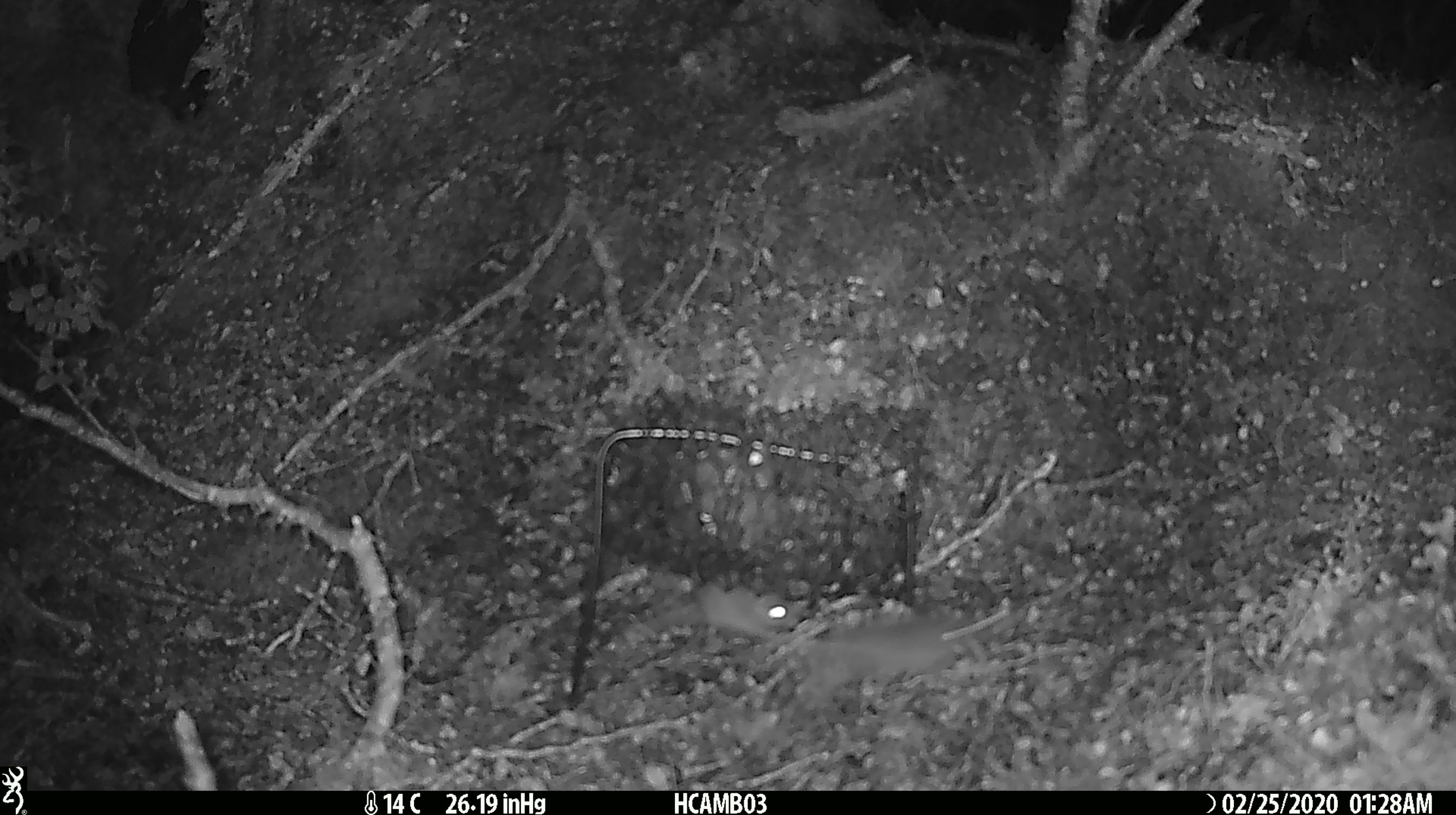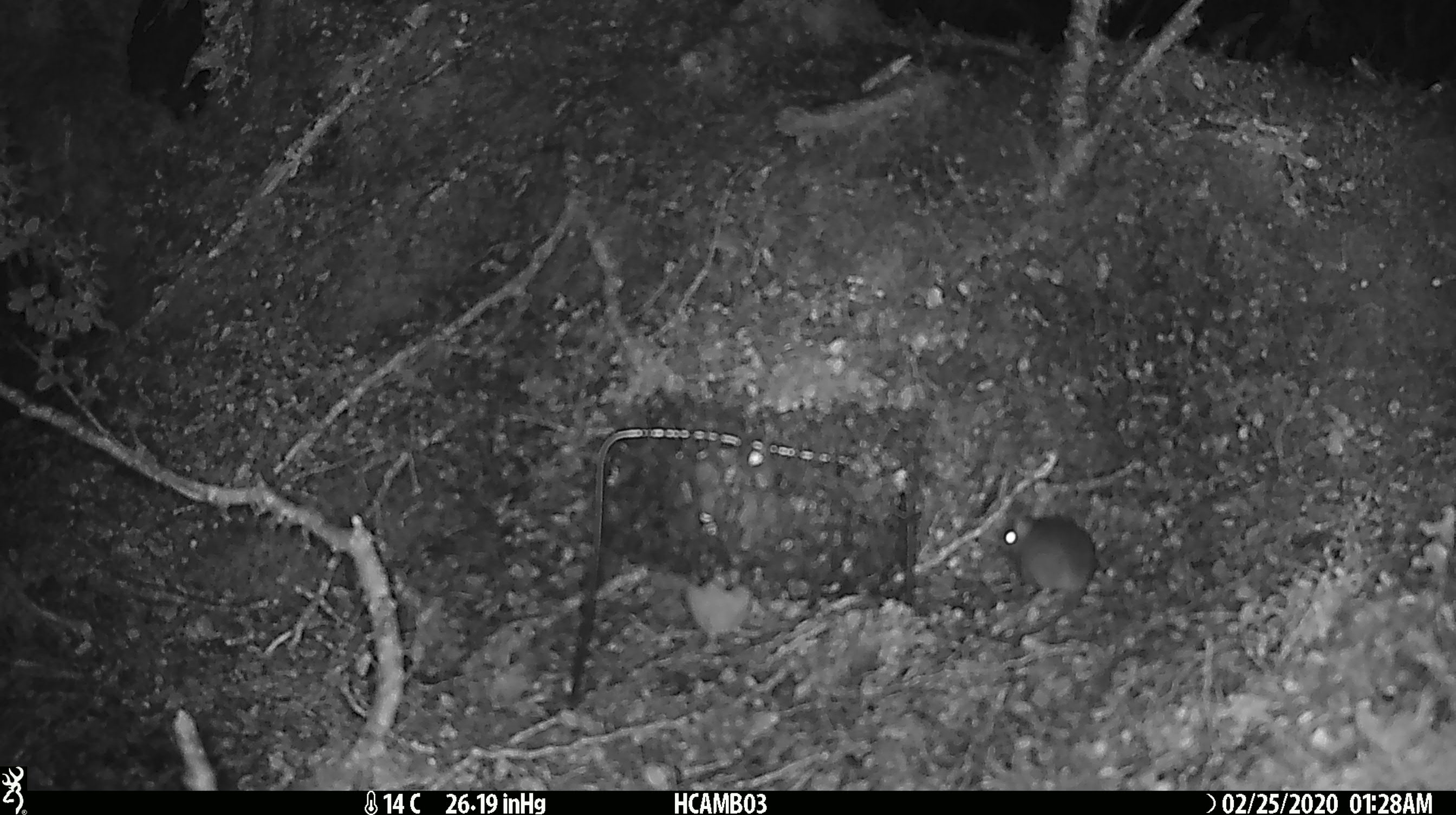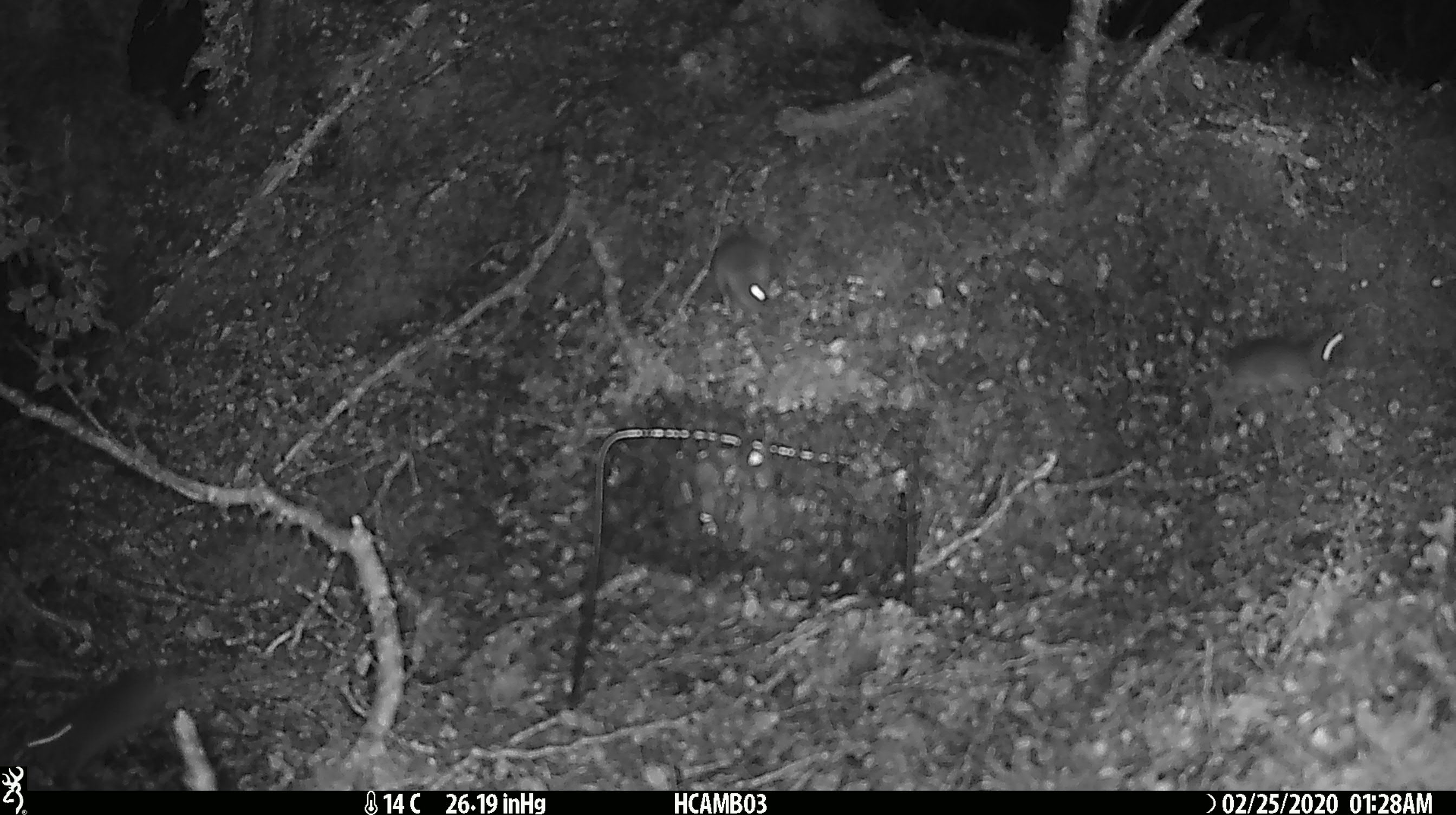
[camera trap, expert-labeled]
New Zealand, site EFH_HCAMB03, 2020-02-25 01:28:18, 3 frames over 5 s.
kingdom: Animalia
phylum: Chordata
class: Mammalia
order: Rodentia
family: Muridae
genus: Mus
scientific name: Mus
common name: mouse